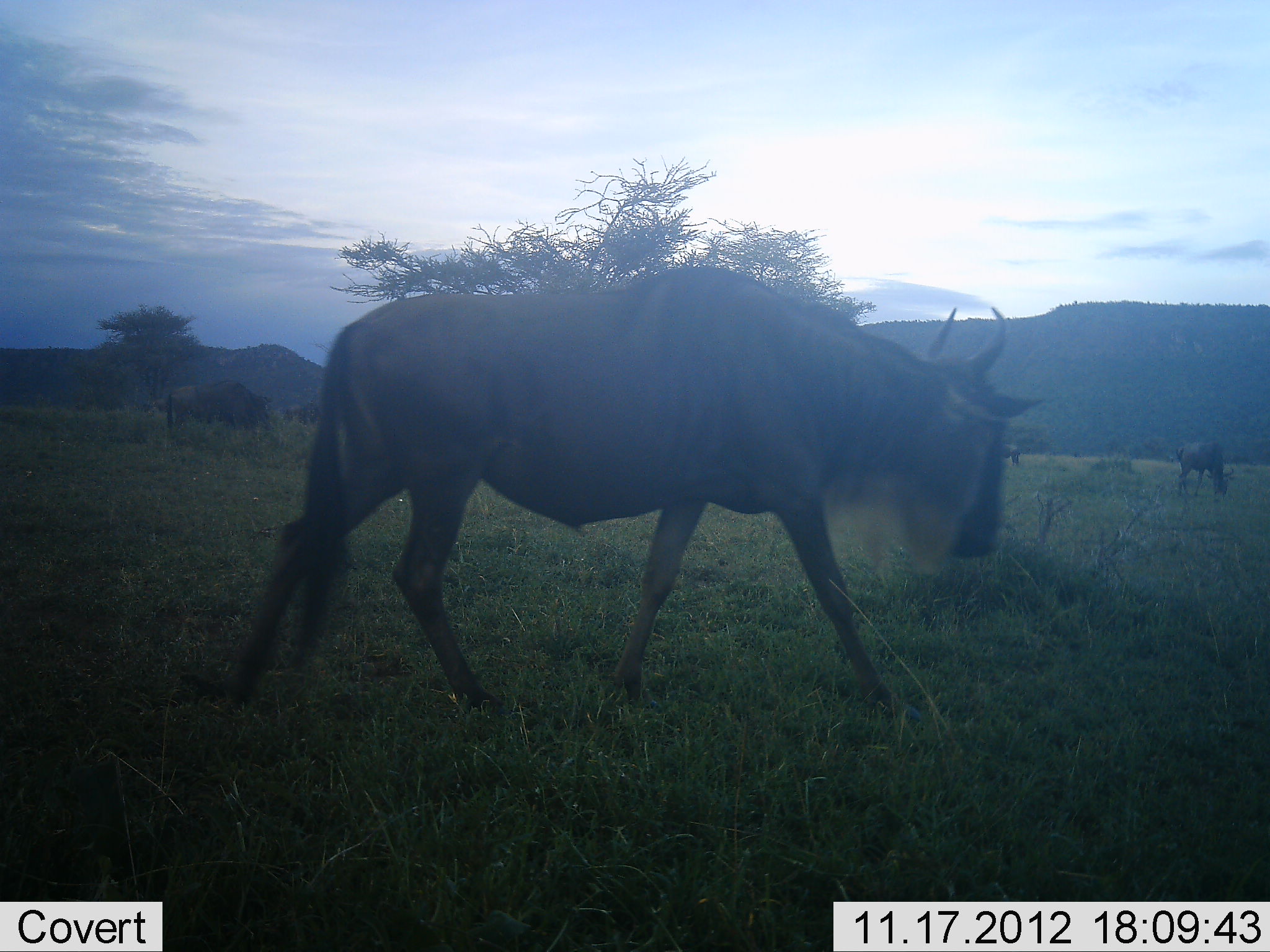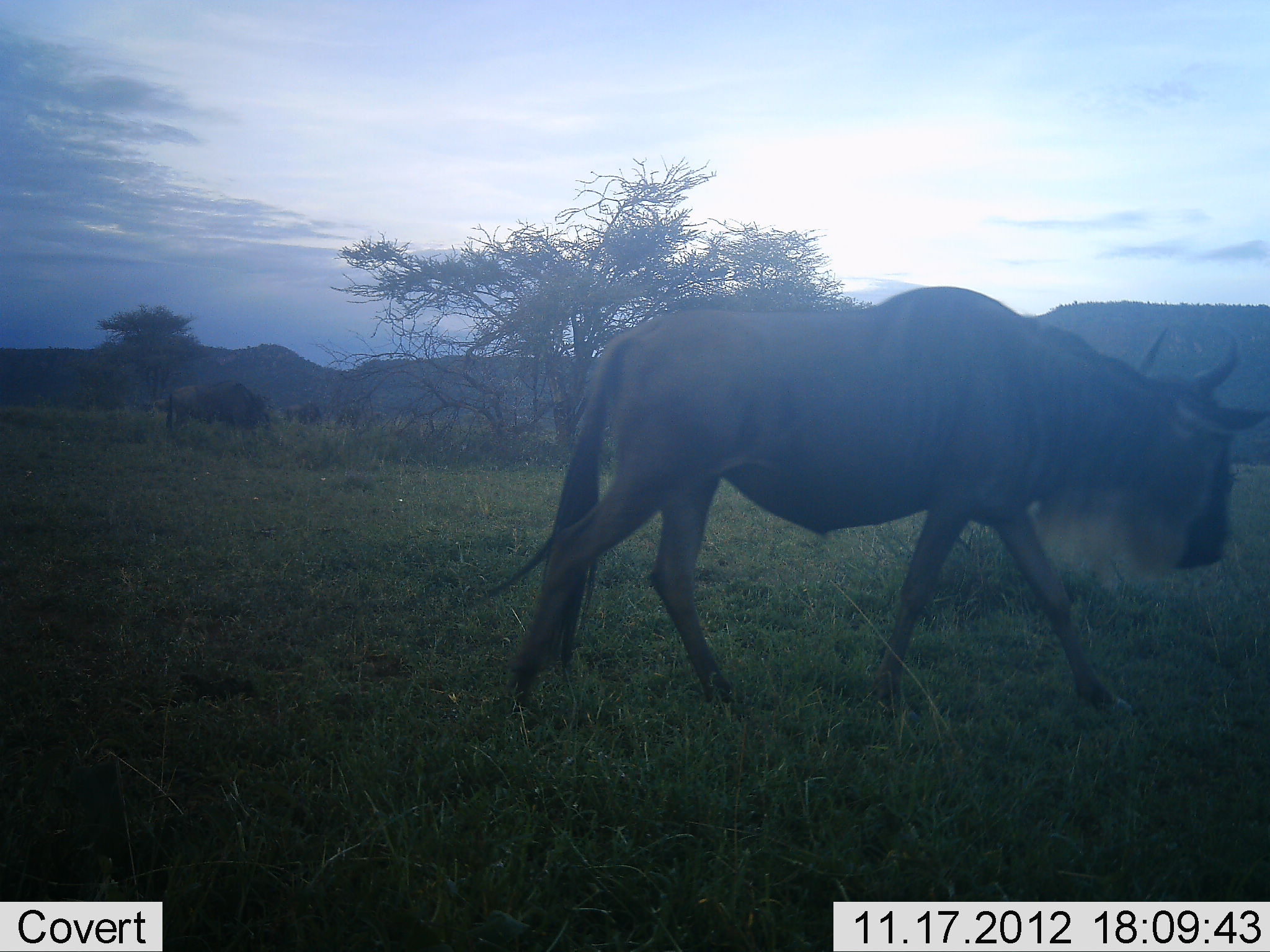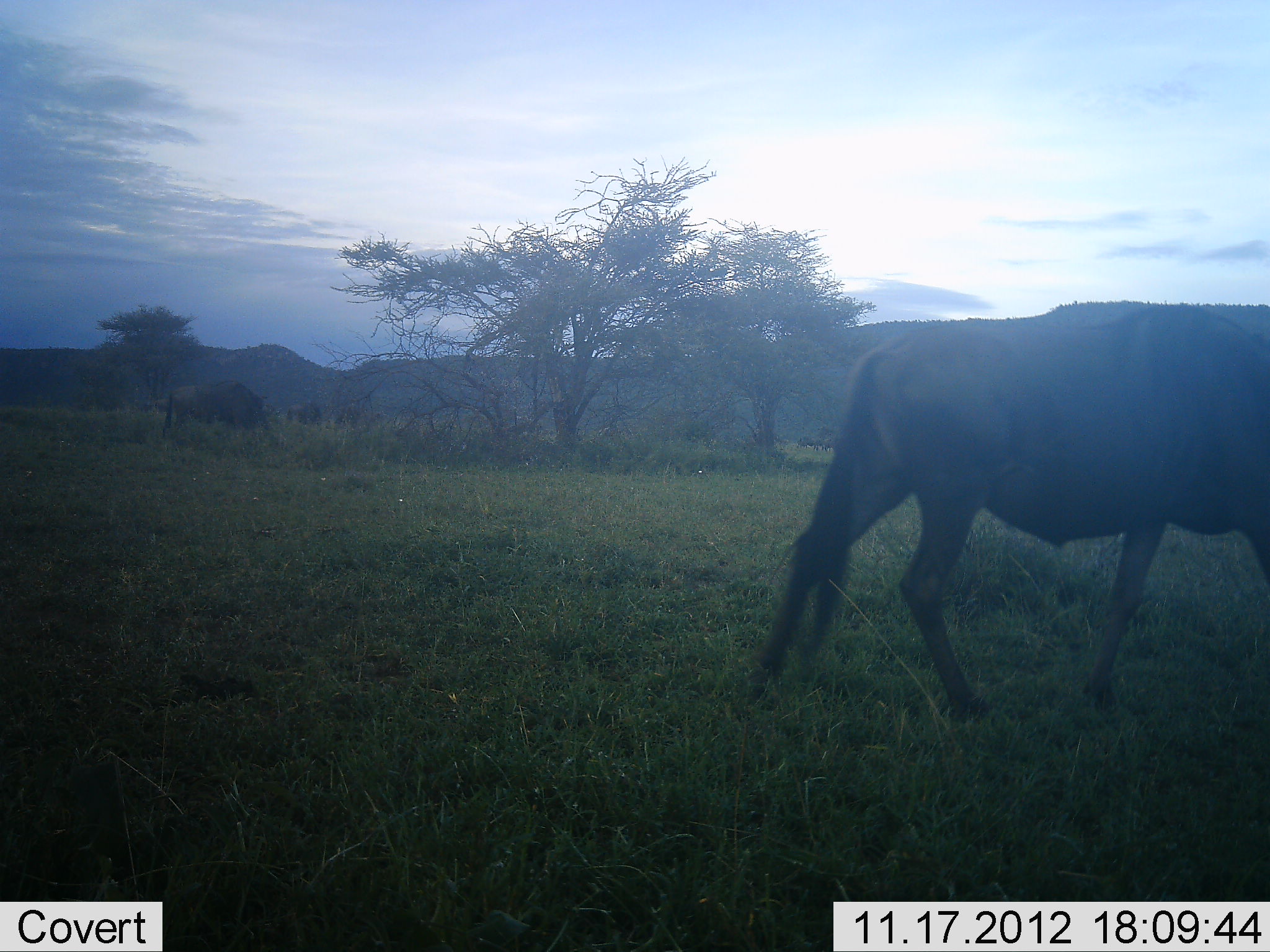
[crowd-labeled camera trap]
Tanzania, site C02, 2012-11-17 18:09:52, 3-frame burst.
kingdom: Animalia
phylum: Chordata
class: Mammalia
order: Artiodactyla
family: Bovidae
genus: Connochaetes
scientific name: Connochaetes taurinus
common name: blue wildebeest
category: wildebeest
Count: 6.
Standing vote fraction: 40%.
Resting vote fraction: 0%.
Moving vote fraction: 100%.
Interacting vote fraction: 0%.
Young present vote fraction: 0%.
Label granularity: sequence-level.